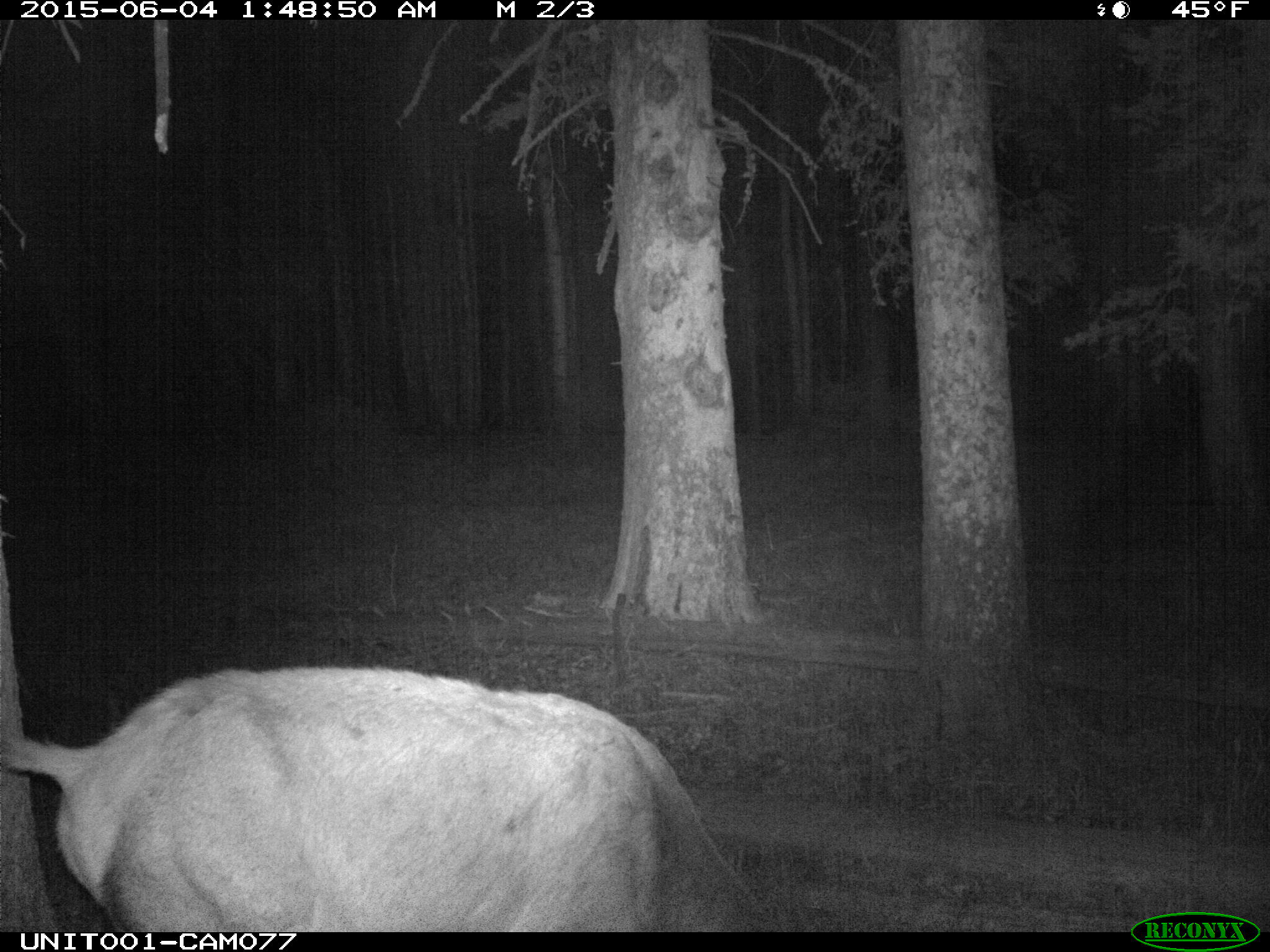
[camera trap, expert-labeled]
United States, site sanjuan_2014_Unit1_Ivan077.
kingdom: Animalia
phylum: Chordata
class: Mammalia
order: Artiodactyla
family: Cervidae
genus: Cervus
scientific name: Cervus elaphus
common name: red deer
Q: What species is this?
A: Cervus elaphus (red deer).